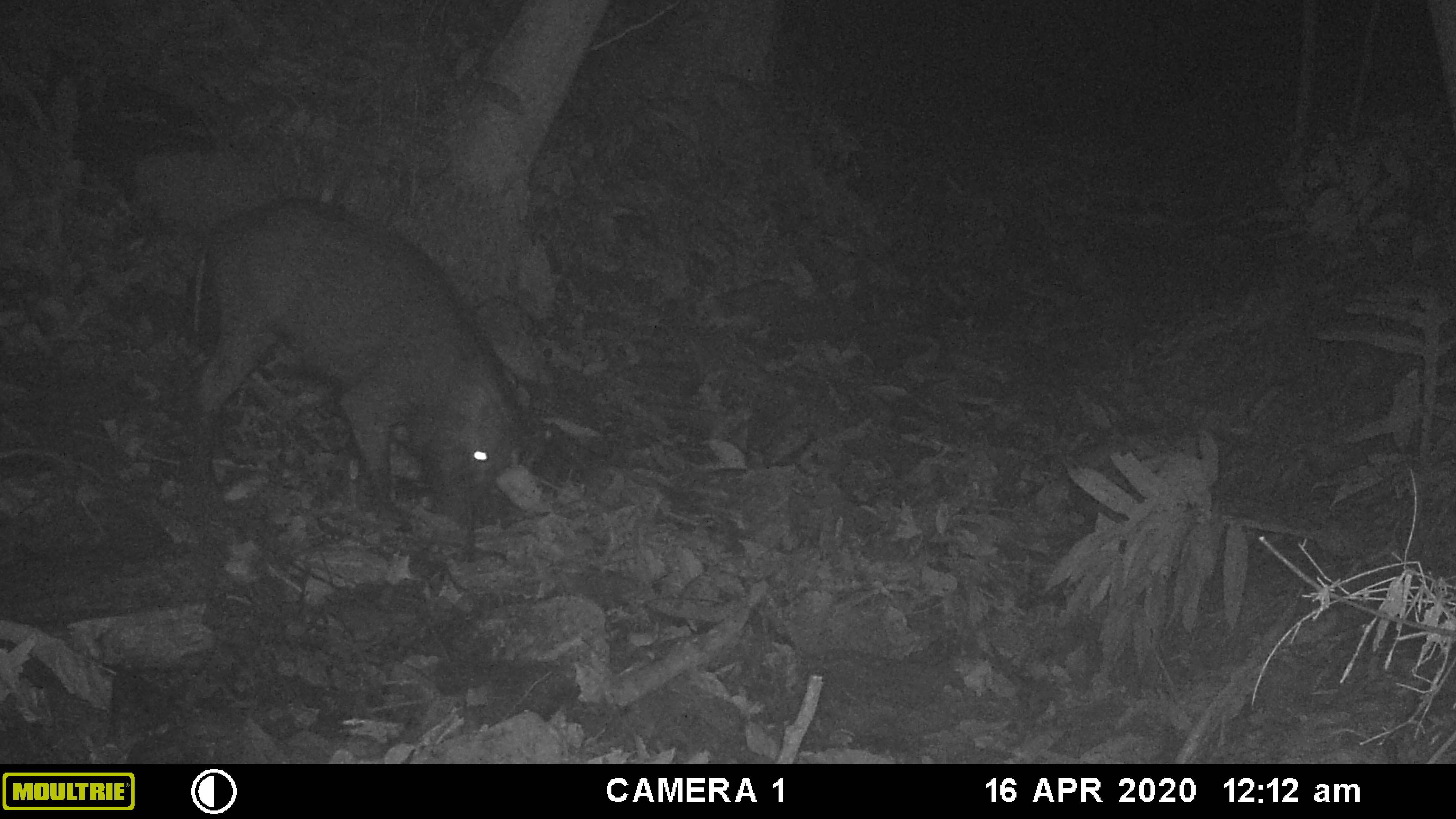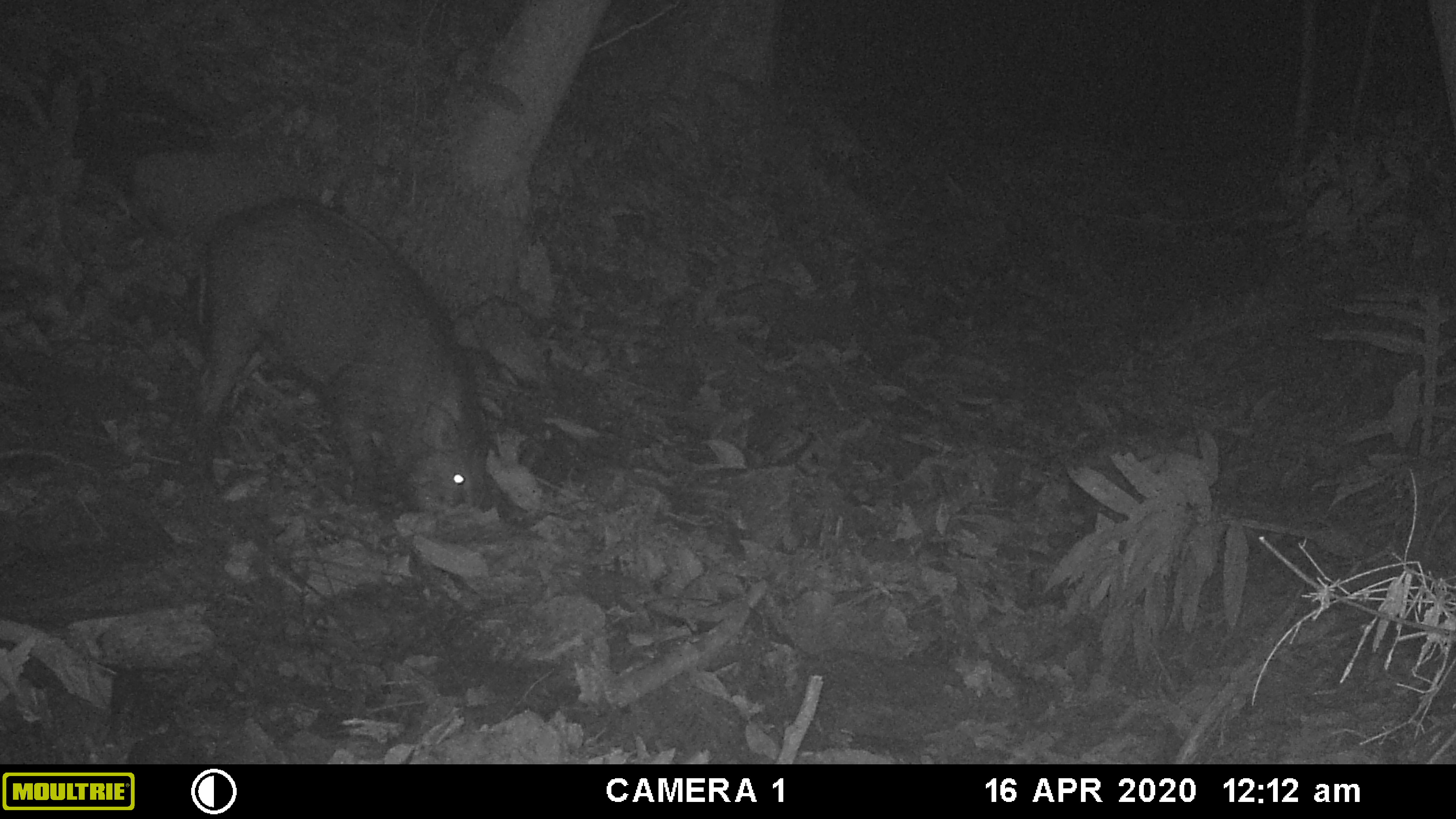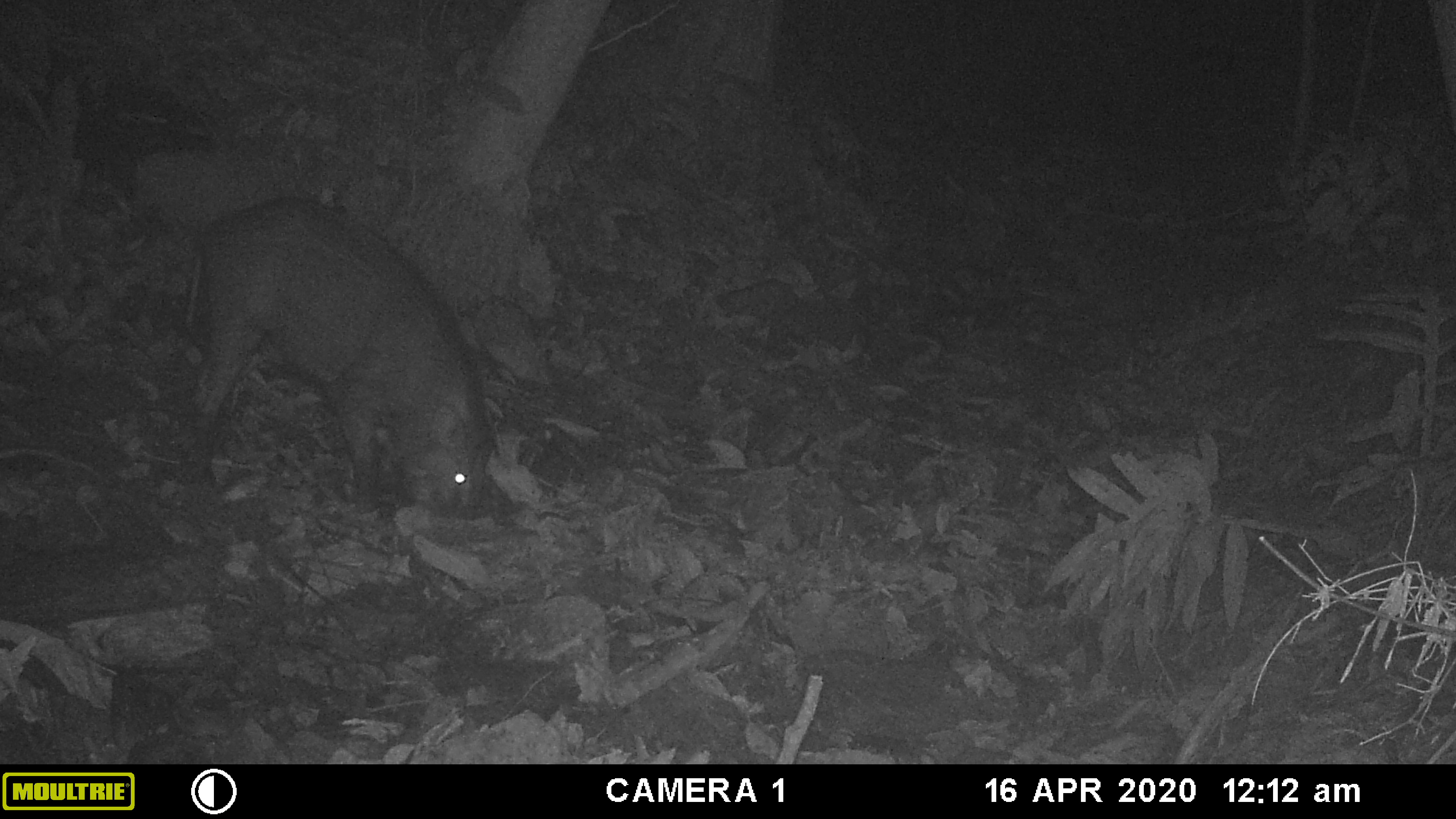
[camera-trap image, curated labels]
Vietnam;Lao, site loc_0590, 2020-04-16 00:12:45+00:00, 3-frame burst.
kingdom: Animalia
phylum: Chordata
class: Mammalia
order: Artiodactyla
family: Suidae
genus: Sus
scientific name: Sus scrofa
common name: eurasian wild pig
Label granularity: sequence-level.